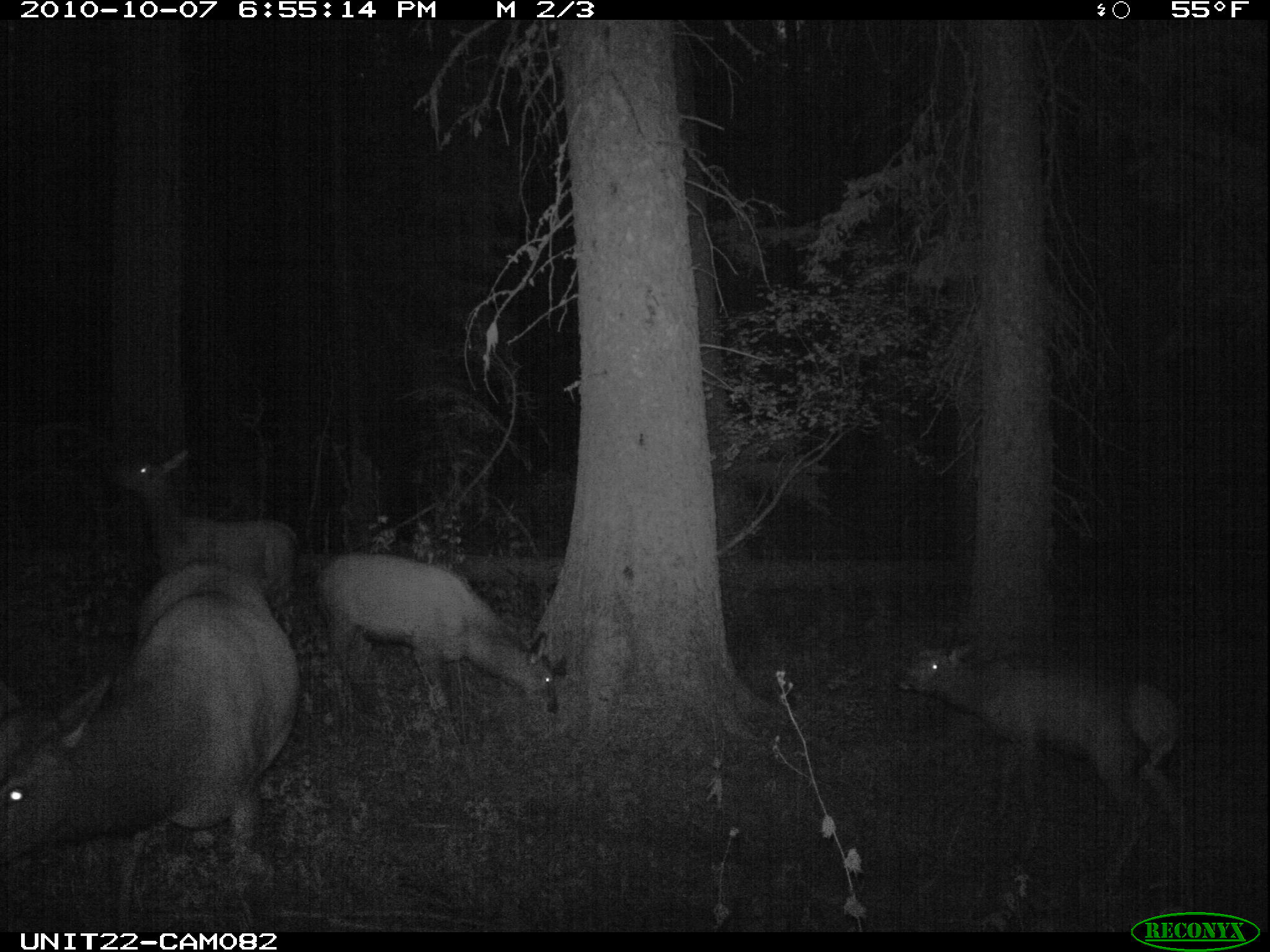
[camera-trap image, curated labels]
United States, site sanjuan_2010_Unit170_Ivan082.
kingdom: Animalia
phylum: Chordata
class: Mammalia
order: Artiodactyla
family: Cervidae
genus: Cervus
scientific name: Cervus elaphus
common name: red deer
Cervus elaphus (red deer).